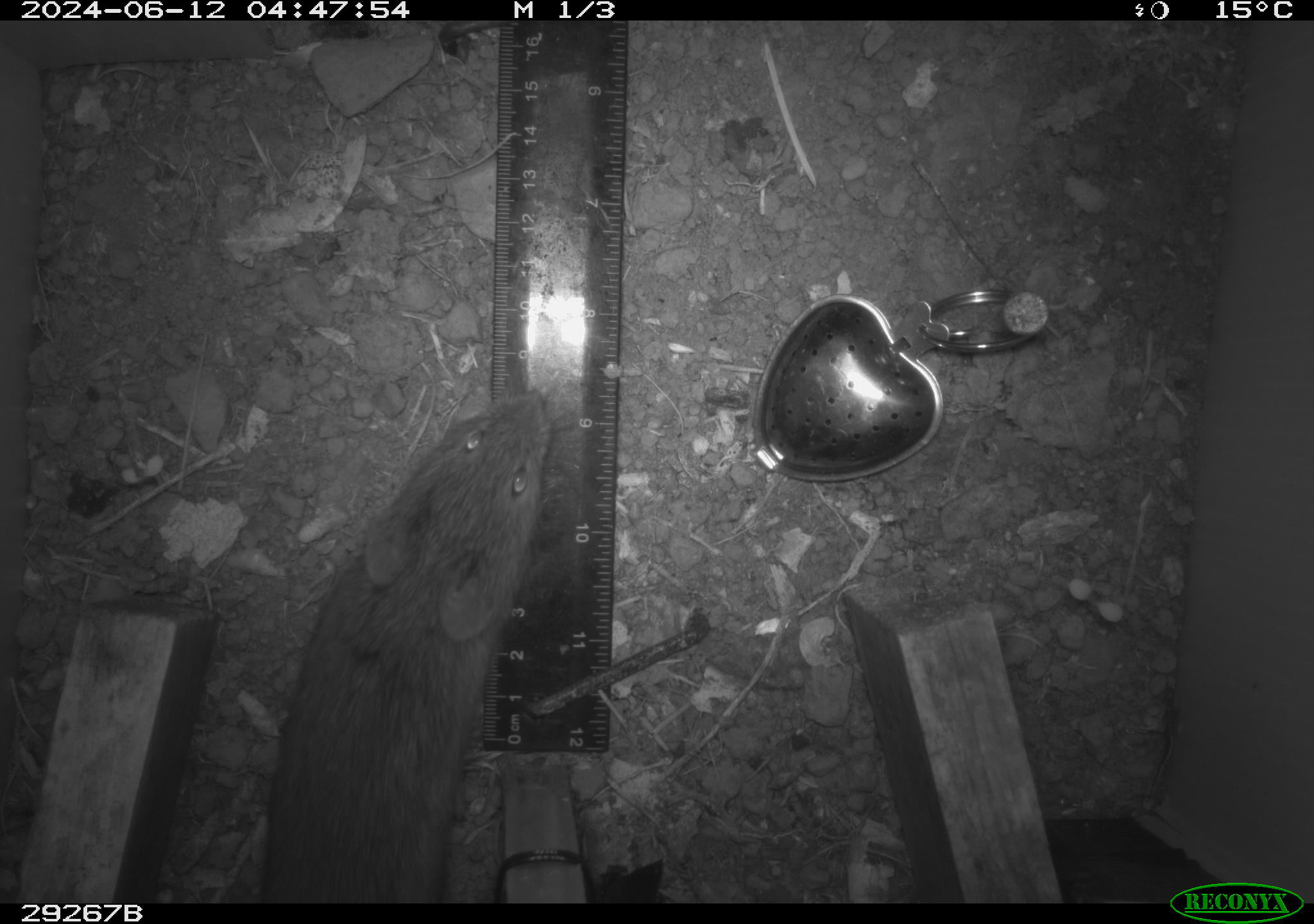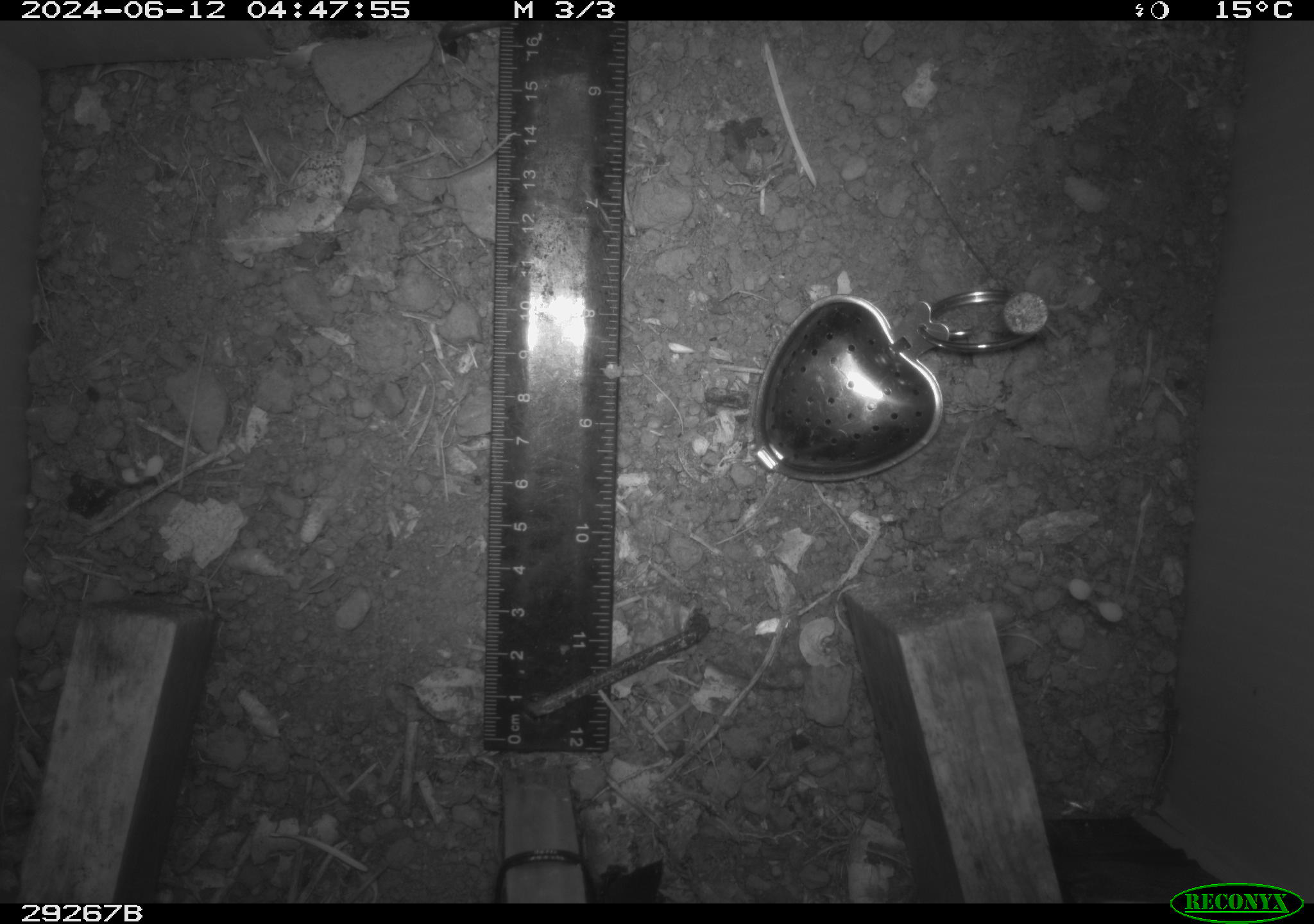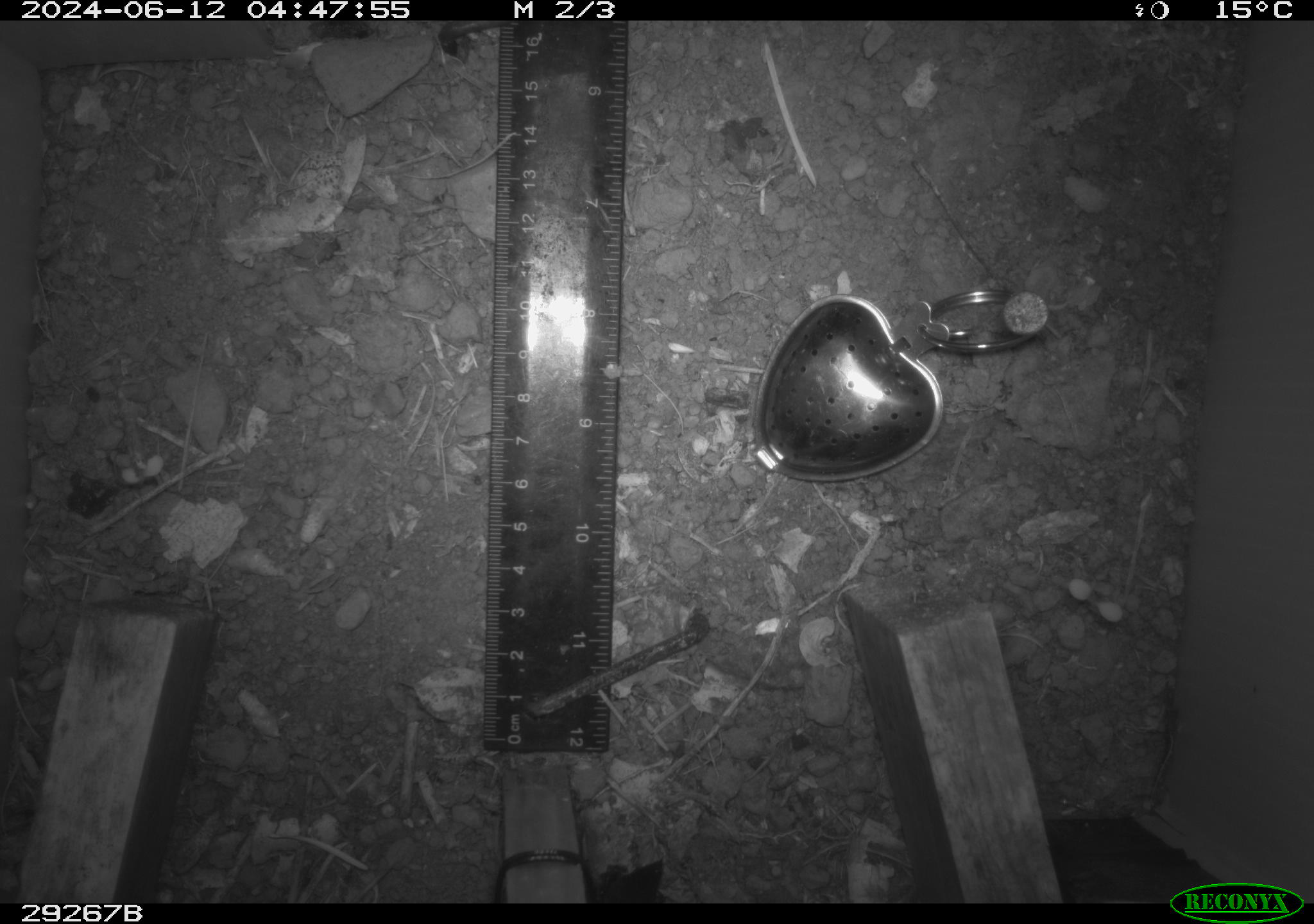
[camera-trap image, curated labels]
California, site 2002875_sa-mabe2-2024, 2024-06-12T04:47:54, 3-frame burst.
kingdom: Animalia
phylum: Chordata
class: Mammalia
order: Rodentia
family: Cricetidae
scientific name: Arvicolinae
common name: voles, lemmings, and muskrats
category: arvicolinae subfamily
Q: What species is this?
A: Arvicolinae subfamily (voles, lemmings, and muskrats) (Arvicolinae).